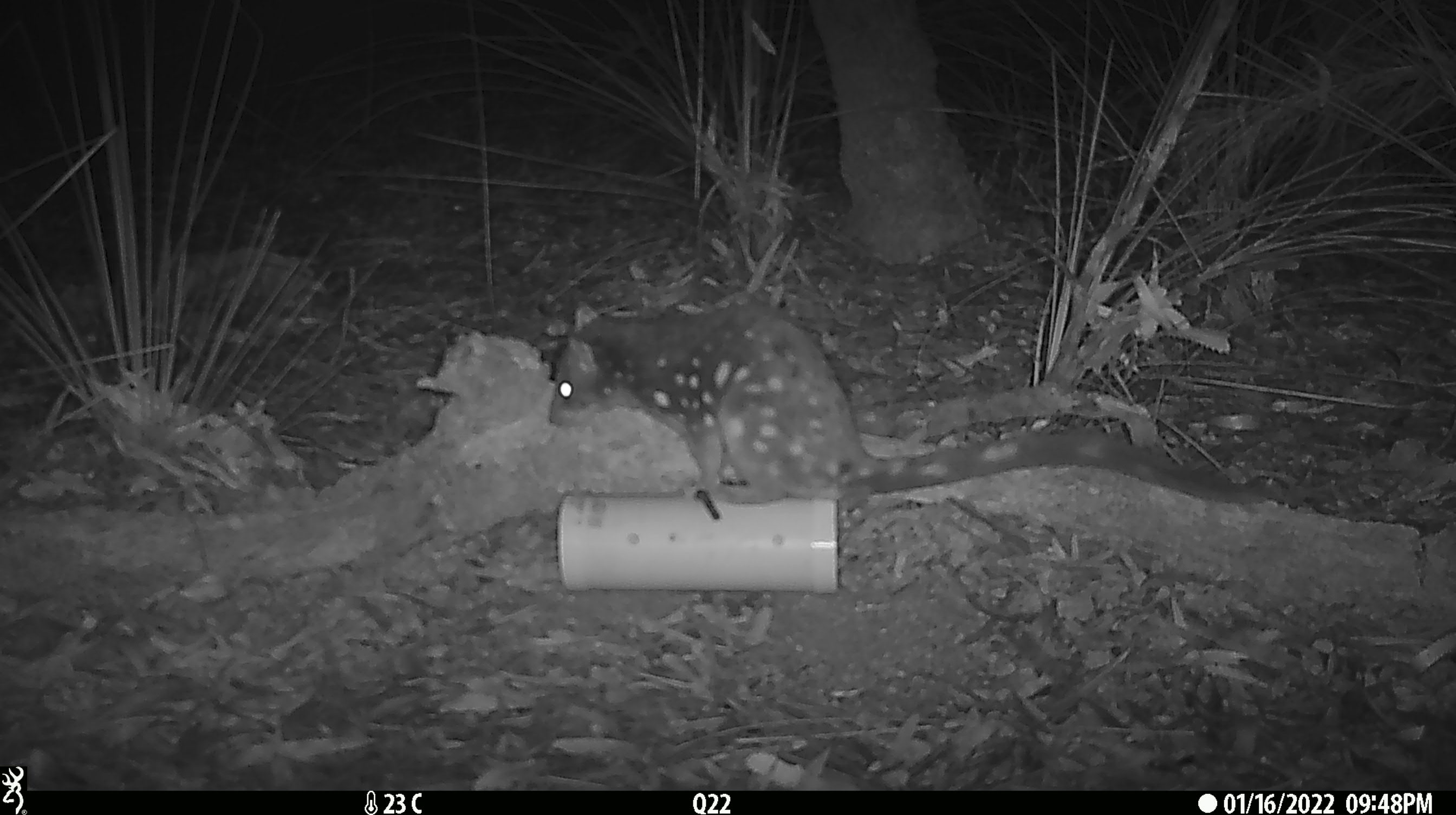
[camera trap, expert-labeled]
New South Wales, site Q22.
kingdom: Animalia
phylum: Chordata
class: Mammalia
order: Dasyuromorphia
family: Dasyuridae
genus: Dasyurus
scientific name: Dasyurus maculatus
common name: spotted-tailed quoll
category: quoll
Quoll (spotted-tailed quoll) (Dasyurus maculatus).